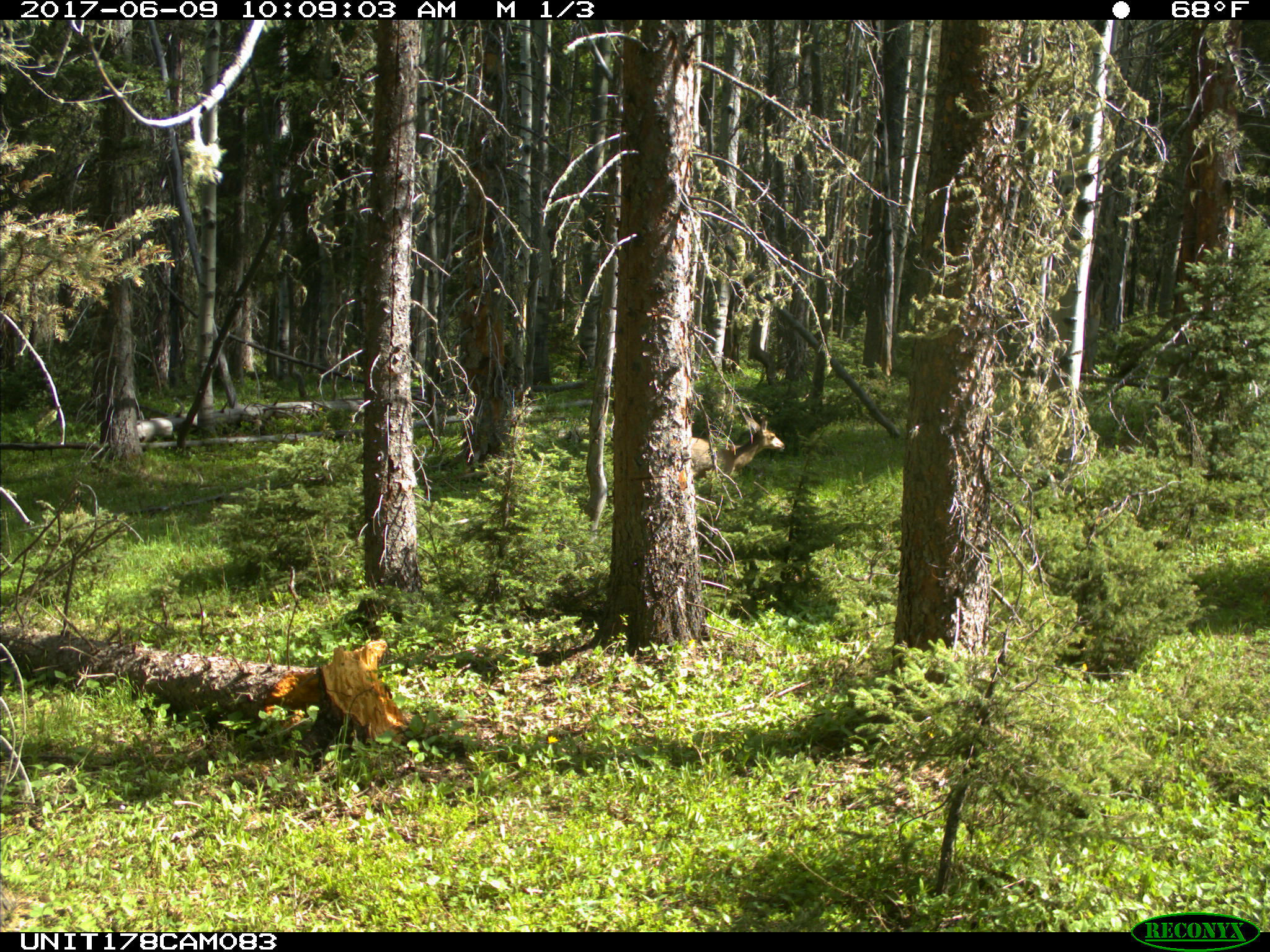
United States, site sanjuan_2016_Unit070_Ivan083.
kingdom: Animalia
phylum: Chordata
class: Mammalia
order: Artiodactyla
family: Cervidae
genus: Odocoileus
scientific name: Odocoileus hemionus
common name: mule deer